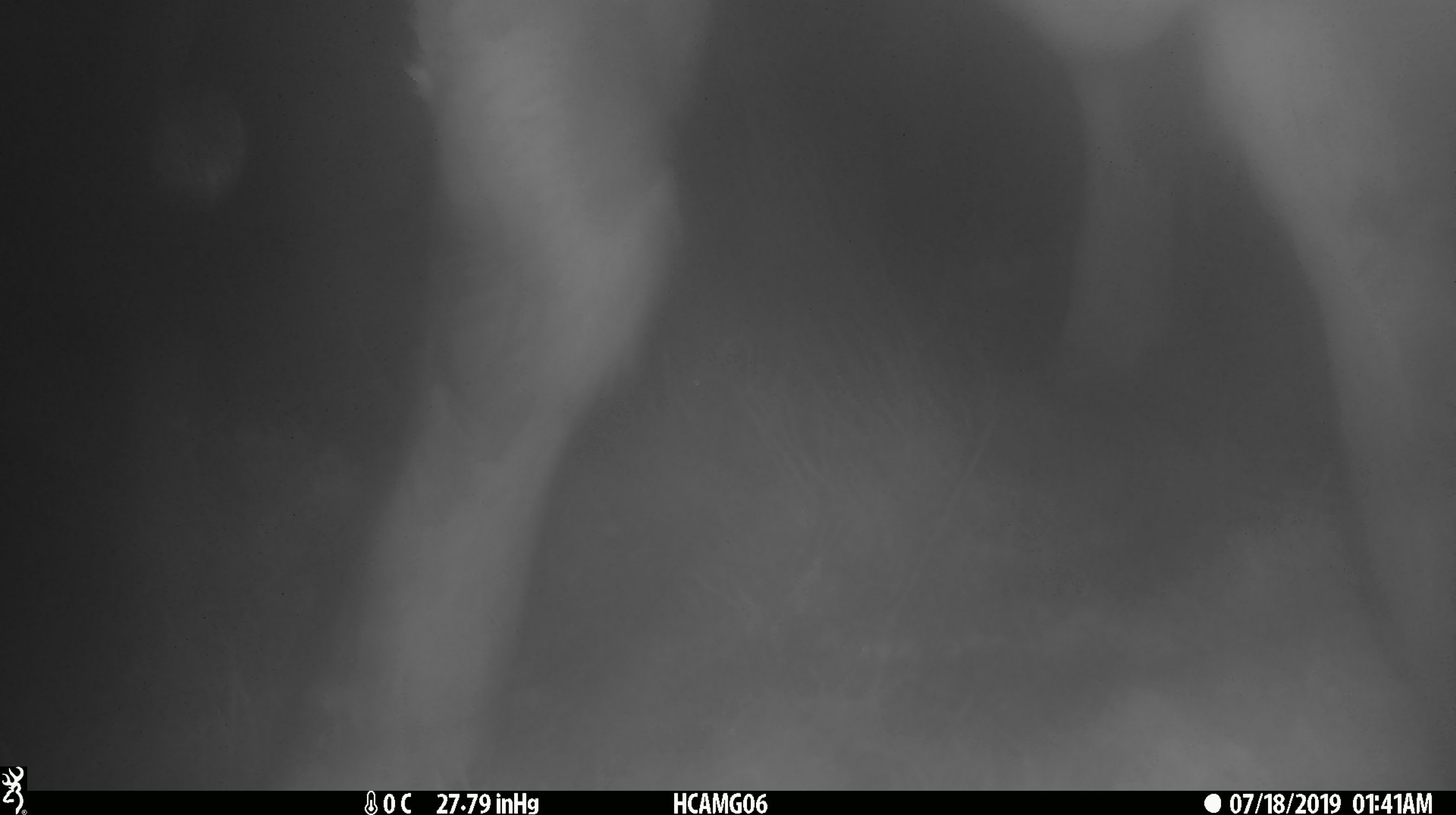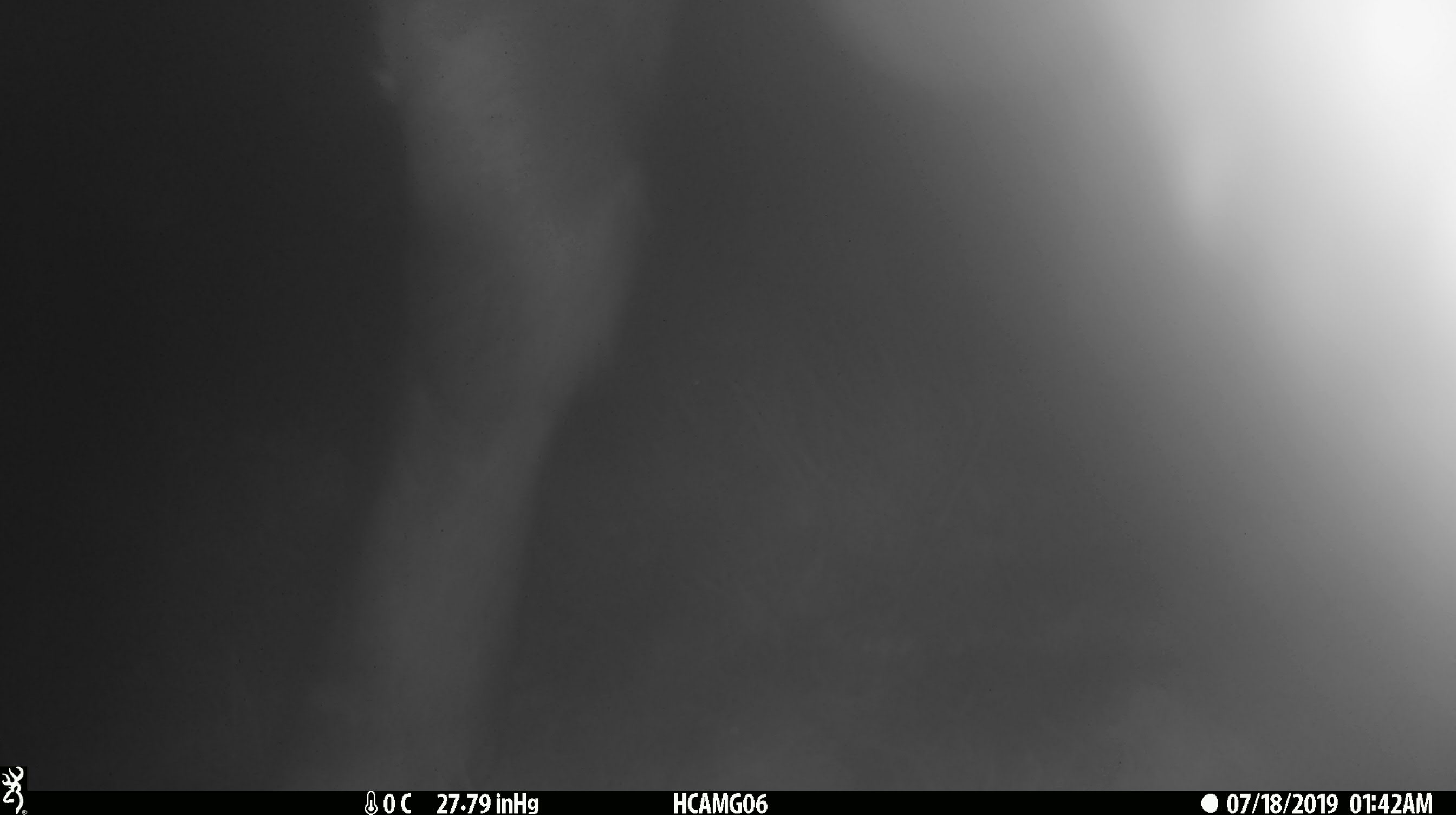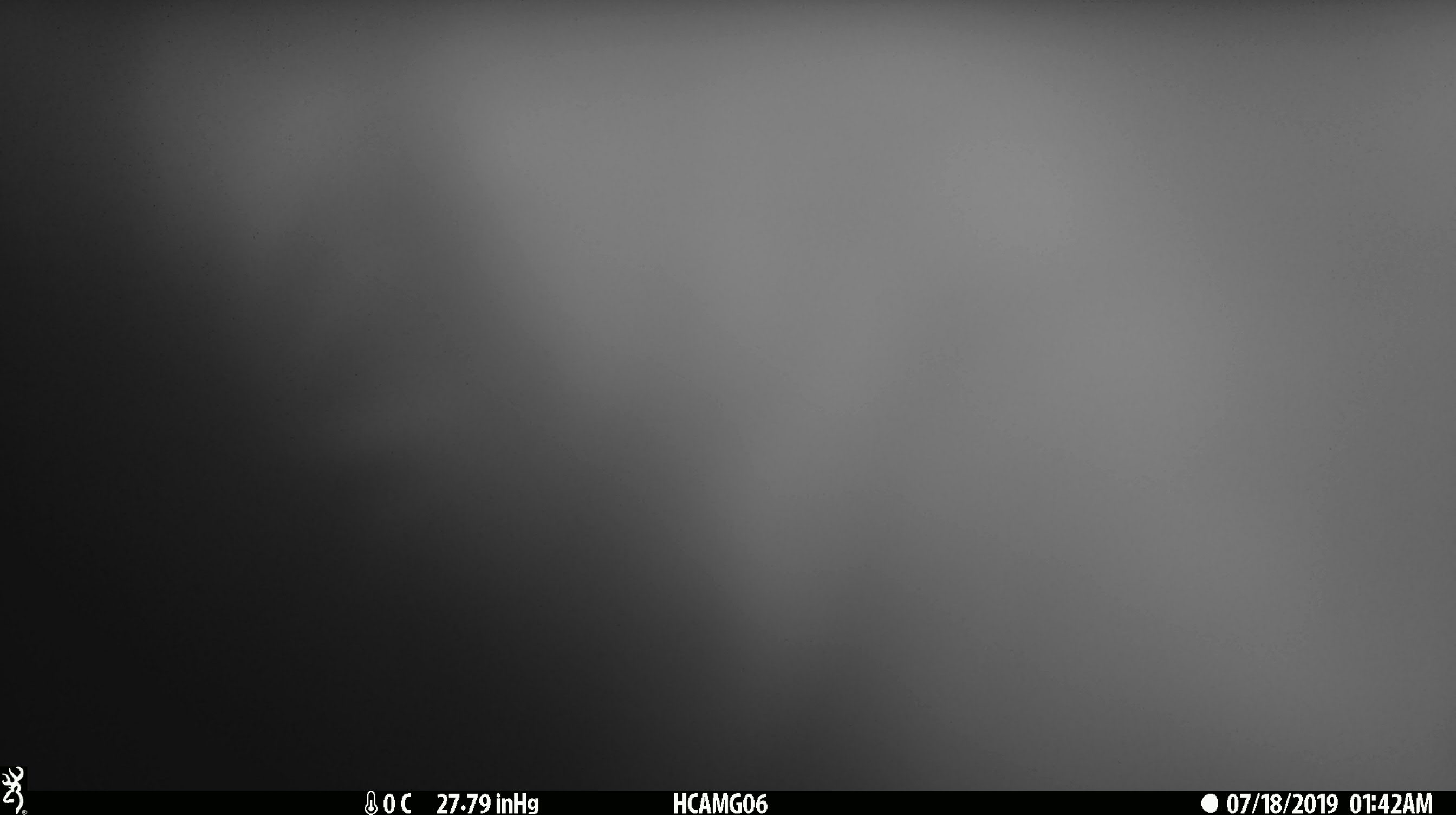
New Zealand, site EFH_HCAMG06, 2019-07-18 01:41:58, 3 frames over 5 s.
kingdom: Animalia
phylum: Chordata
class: Mammalia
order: Artiodactyla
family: Bovidae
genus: Bos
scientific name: Bos taurus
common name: domestic cow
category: cow